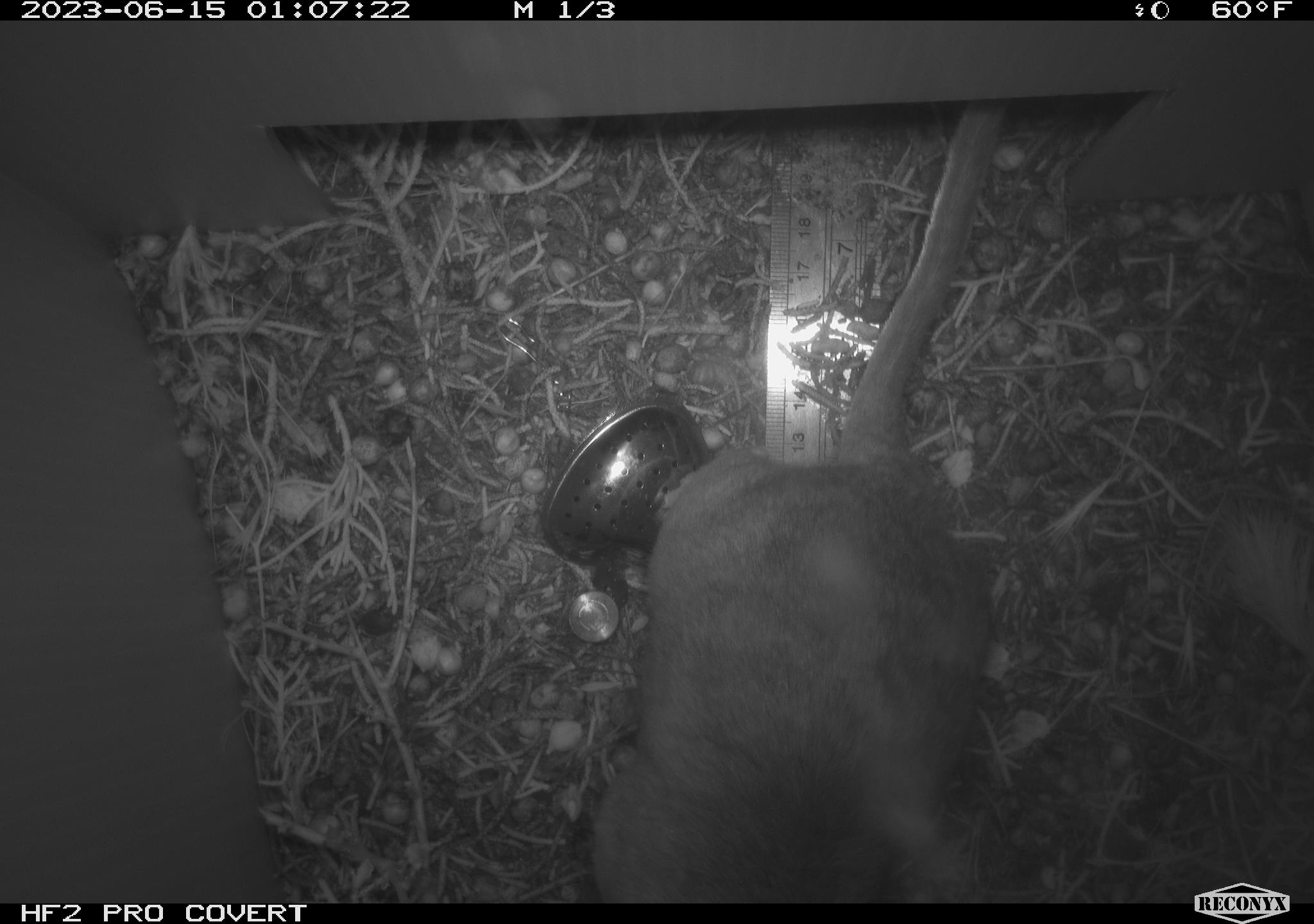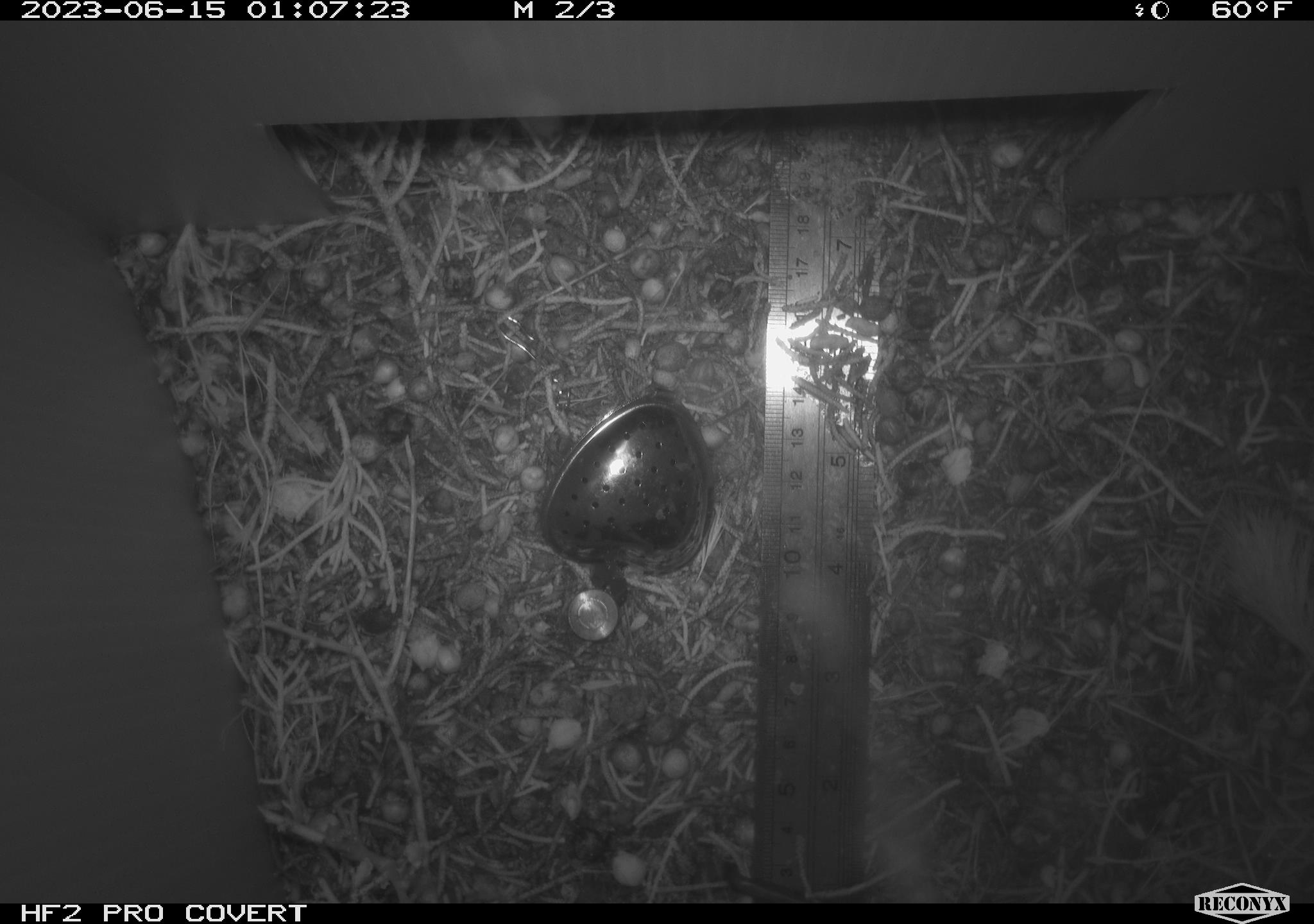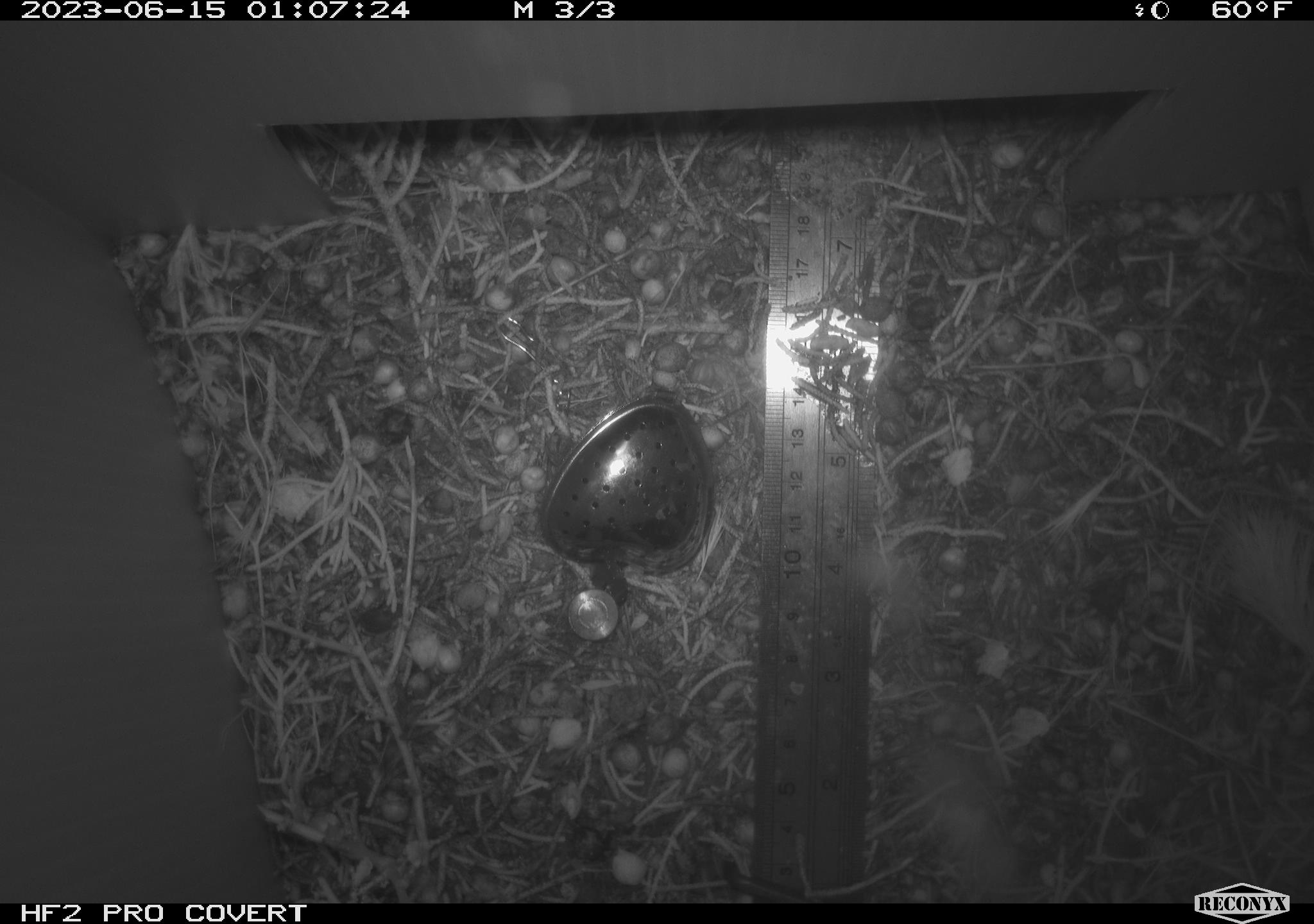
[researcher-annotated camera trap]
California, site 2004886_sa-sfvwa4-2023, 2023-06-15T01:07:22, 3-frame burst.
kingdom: Animalia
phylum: Chordata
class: Mammalia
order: Rodentia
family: Cricetidae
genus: Neotoma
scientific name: Neotoma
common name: pack rat or woodrat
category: neotoma species